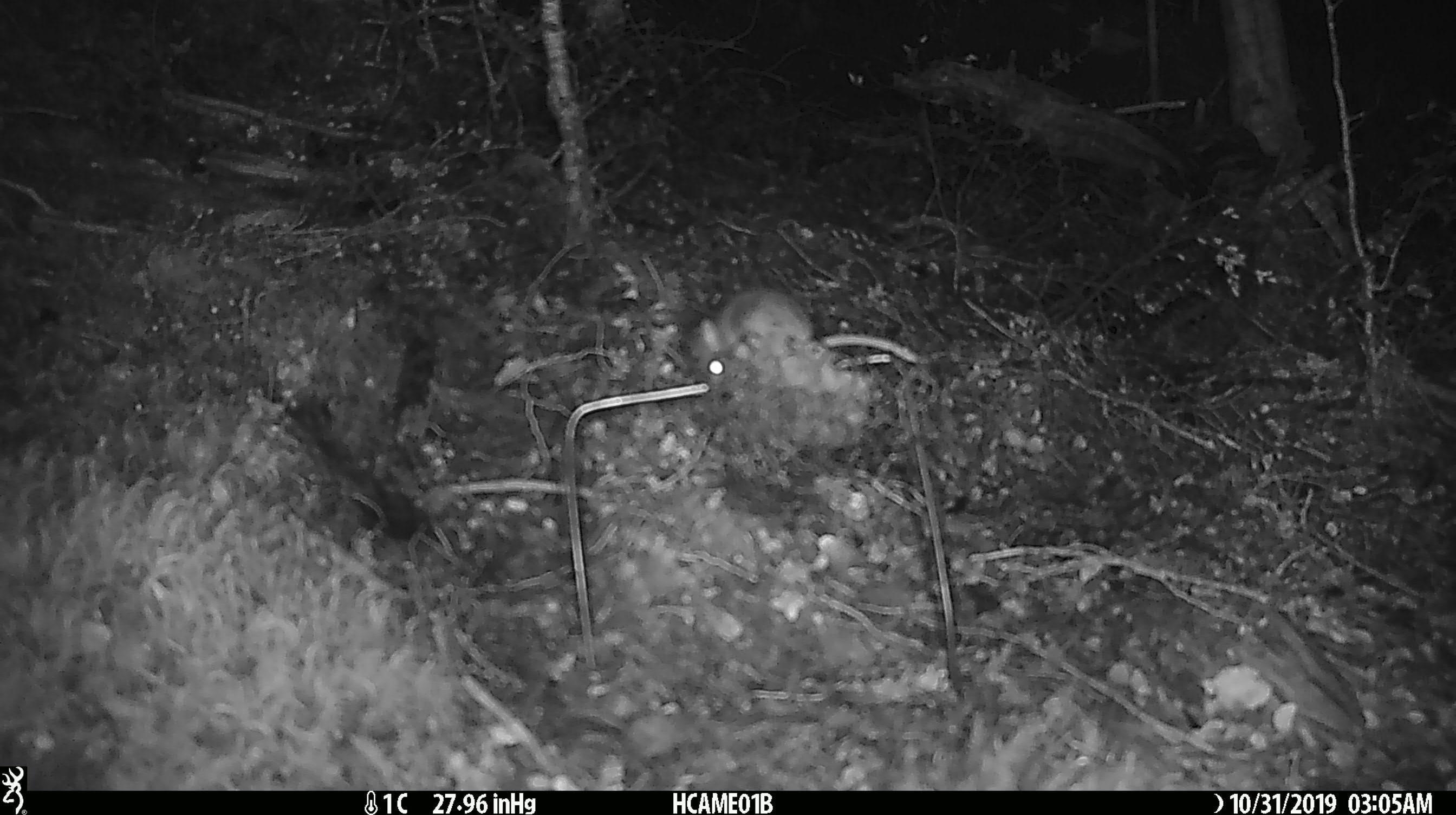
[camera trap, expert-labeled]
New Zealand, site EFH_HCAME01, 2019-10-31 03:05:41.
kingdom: Animalia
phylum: Chordata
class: Mammalia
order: Rodentia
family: Muridae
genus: Mus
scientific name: Mus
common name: mouse